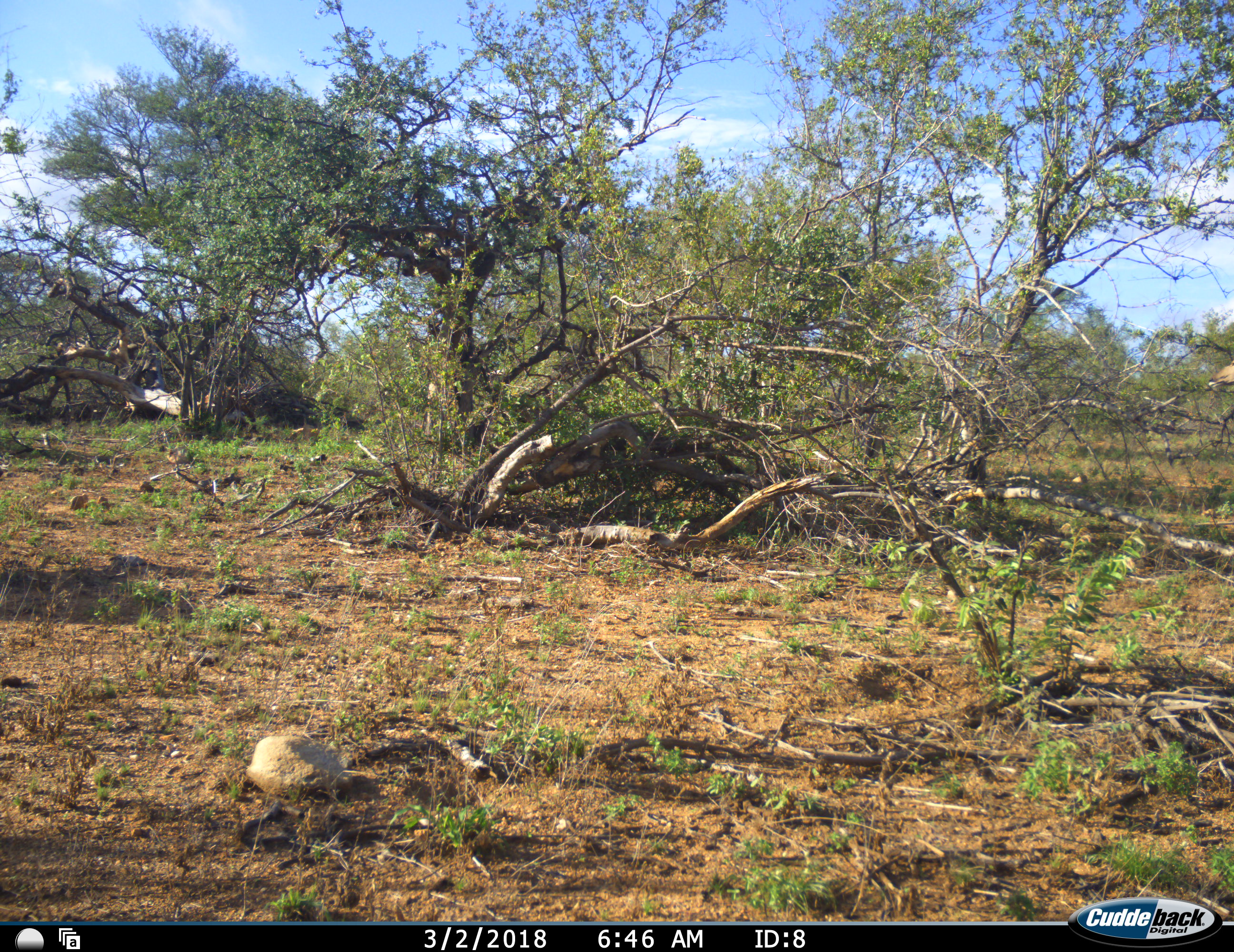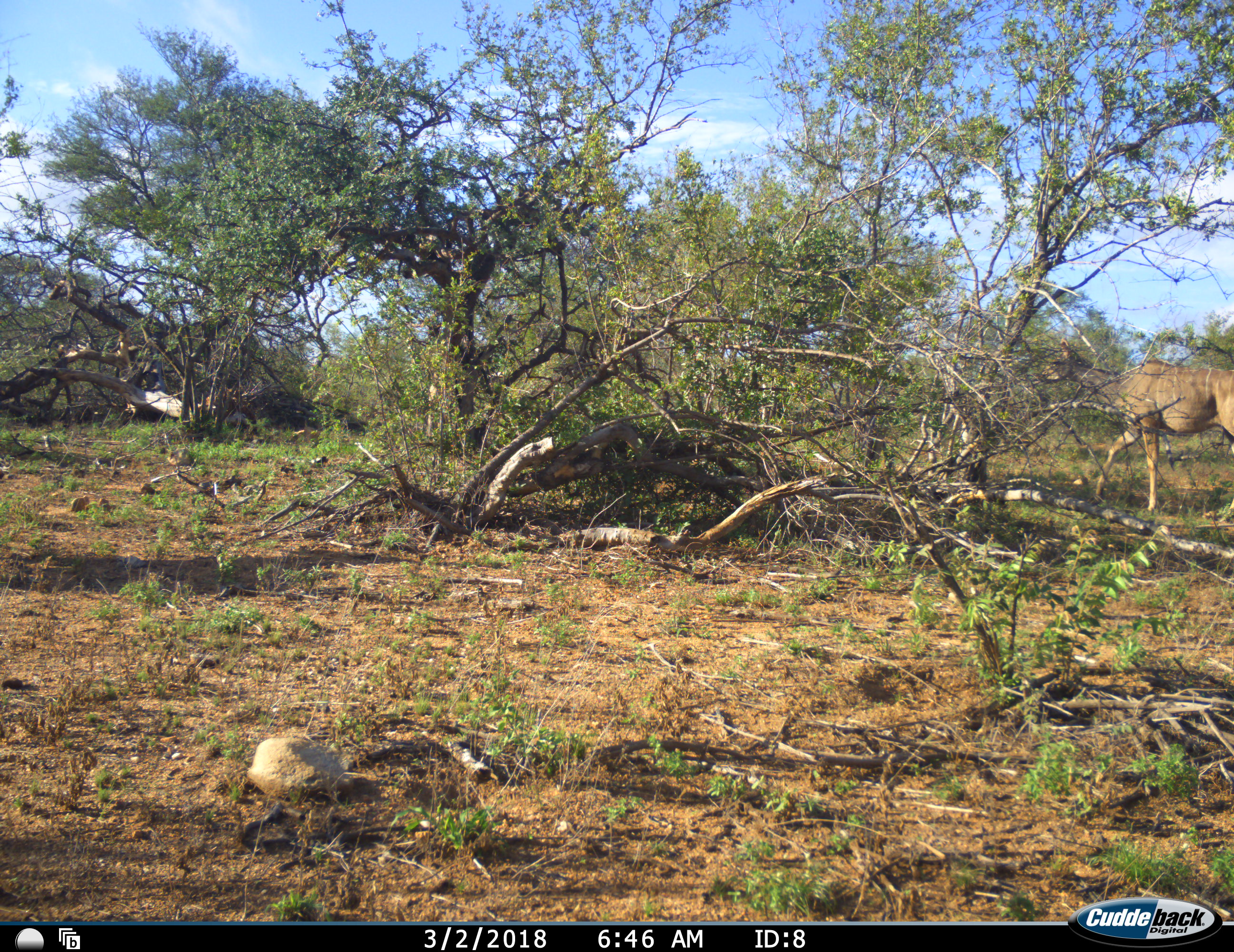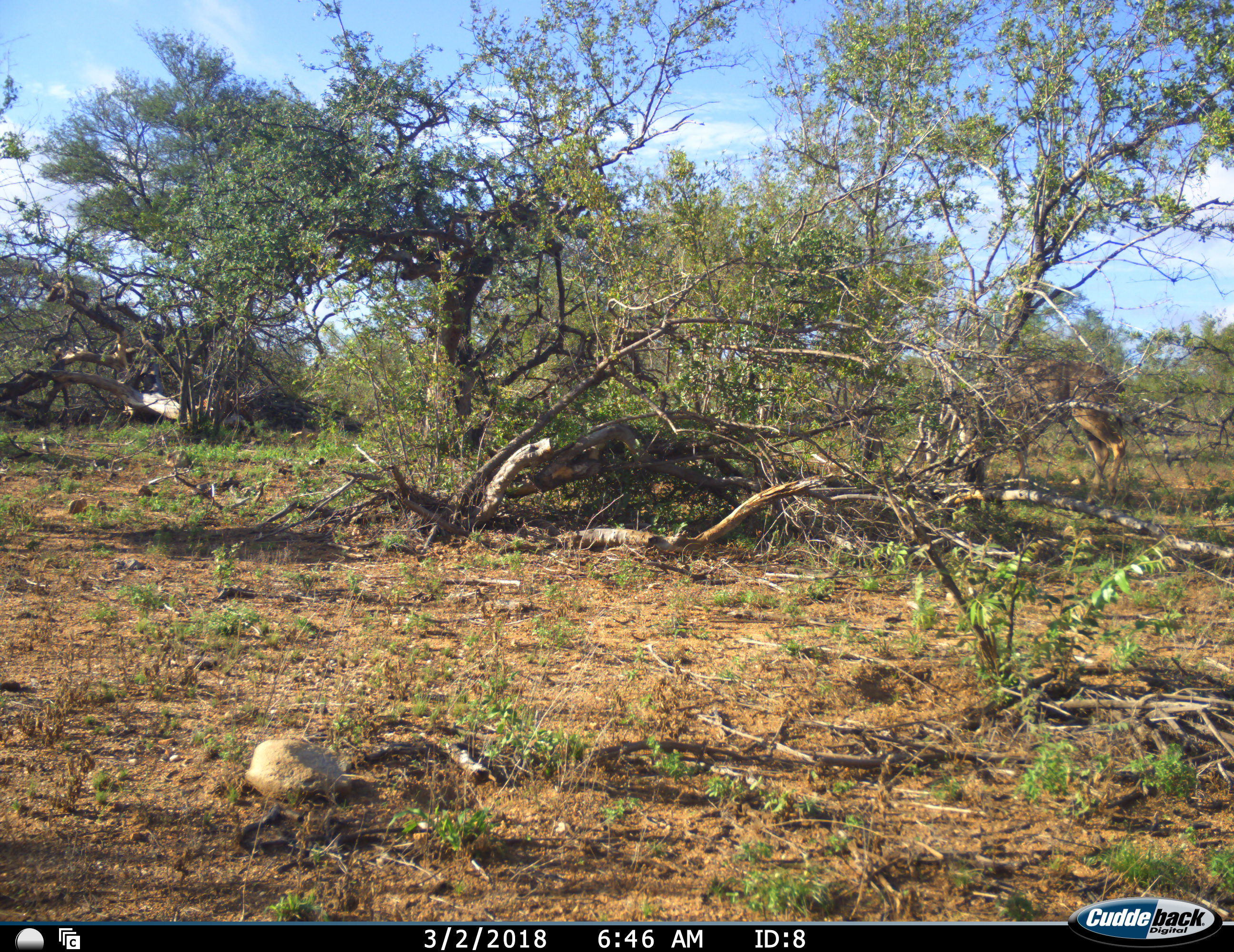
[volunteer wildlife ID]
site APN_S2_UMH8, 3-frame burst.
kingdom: Animalia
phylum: Chordata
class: Mammalia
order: Artiodactyla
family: Bovidae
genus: Tragelaphus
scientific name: Tragelaphus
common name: kudu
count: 1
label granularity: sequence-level